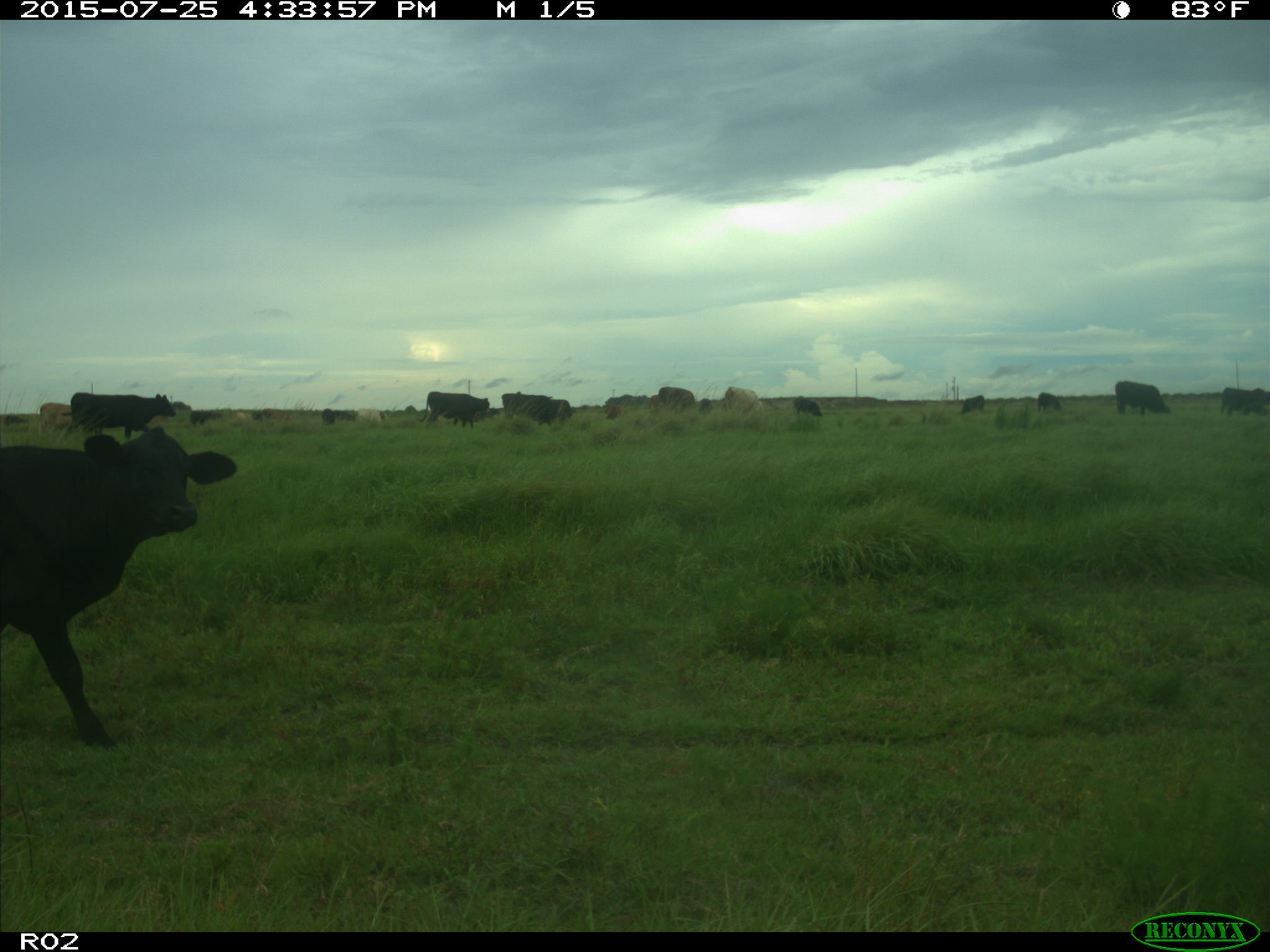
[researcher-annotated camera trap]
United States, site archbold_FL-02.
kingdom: Animalia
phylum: Chordata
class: Mammalia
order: Artiodactyla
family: Bovidae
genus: Bos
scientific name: Bos taurus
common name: domestic cow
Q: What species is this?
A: Bos taurus (domestic cow).